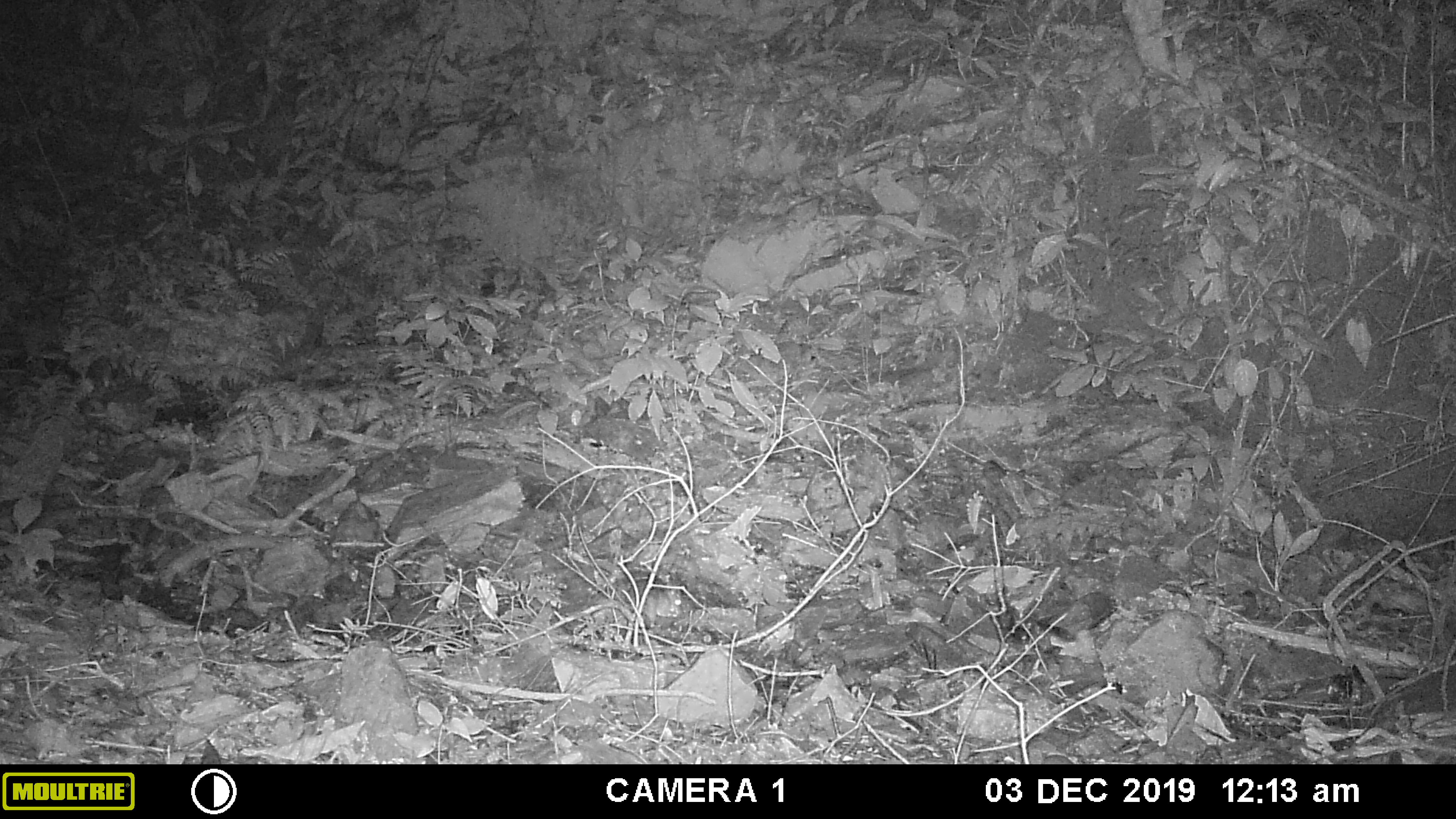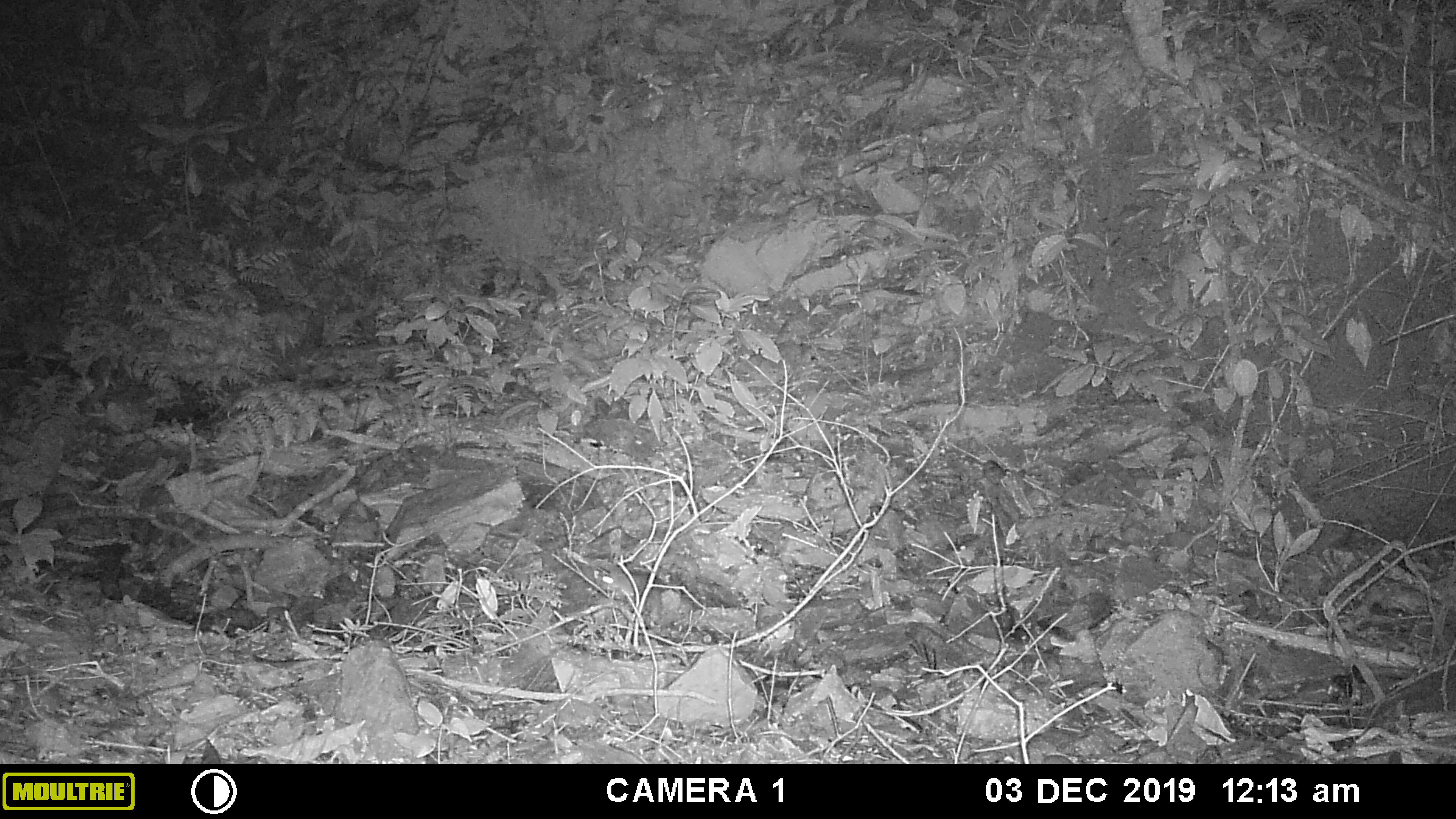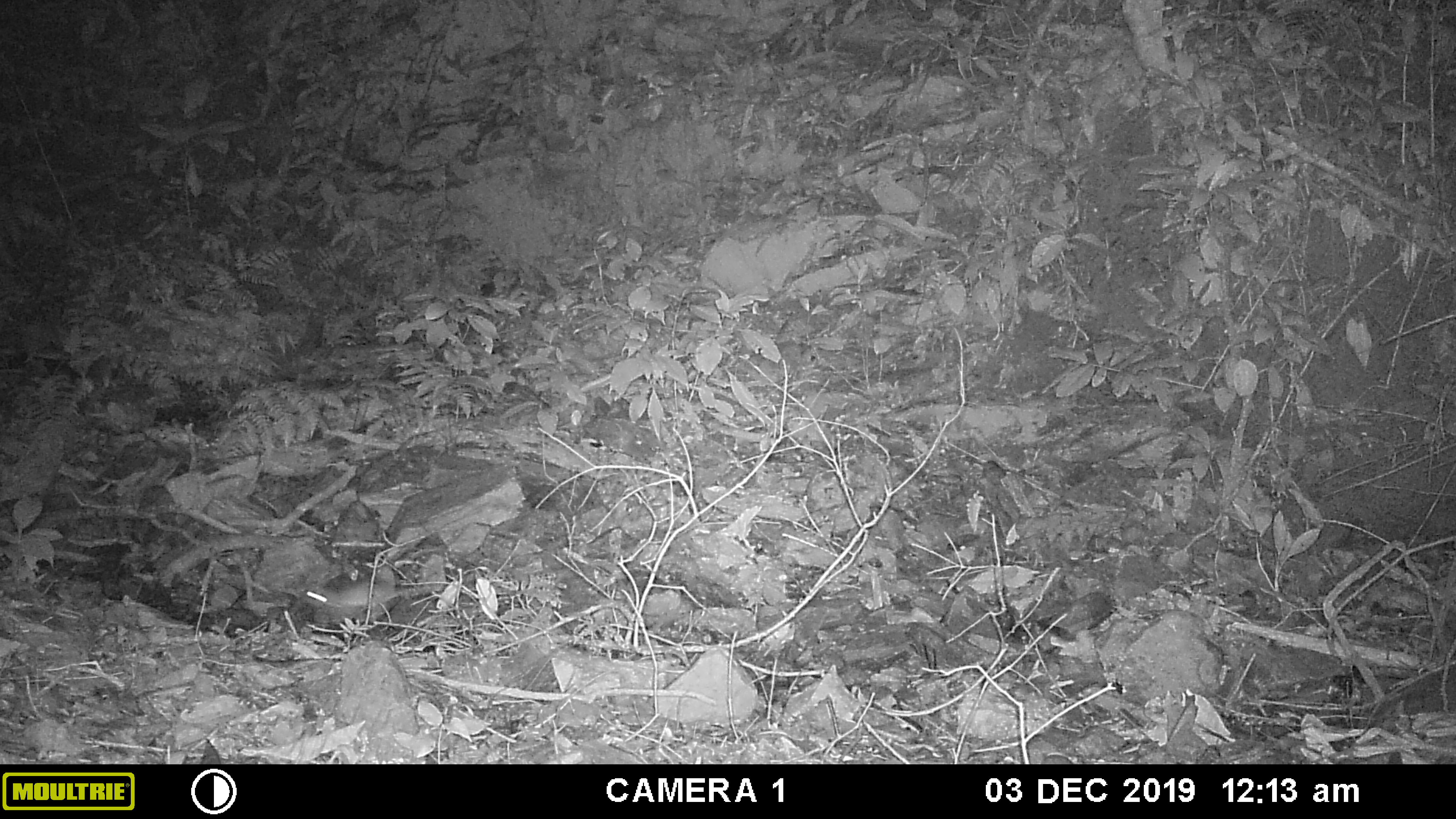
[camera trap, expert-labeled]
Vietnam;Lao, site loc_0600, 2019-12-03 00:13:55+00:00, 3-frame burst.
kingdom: Animalia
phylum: Chordata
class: Mammalia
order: Rodentia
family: Muridae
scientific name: Muridae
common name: old-world mice and rats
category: unidentified murid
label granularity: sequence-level